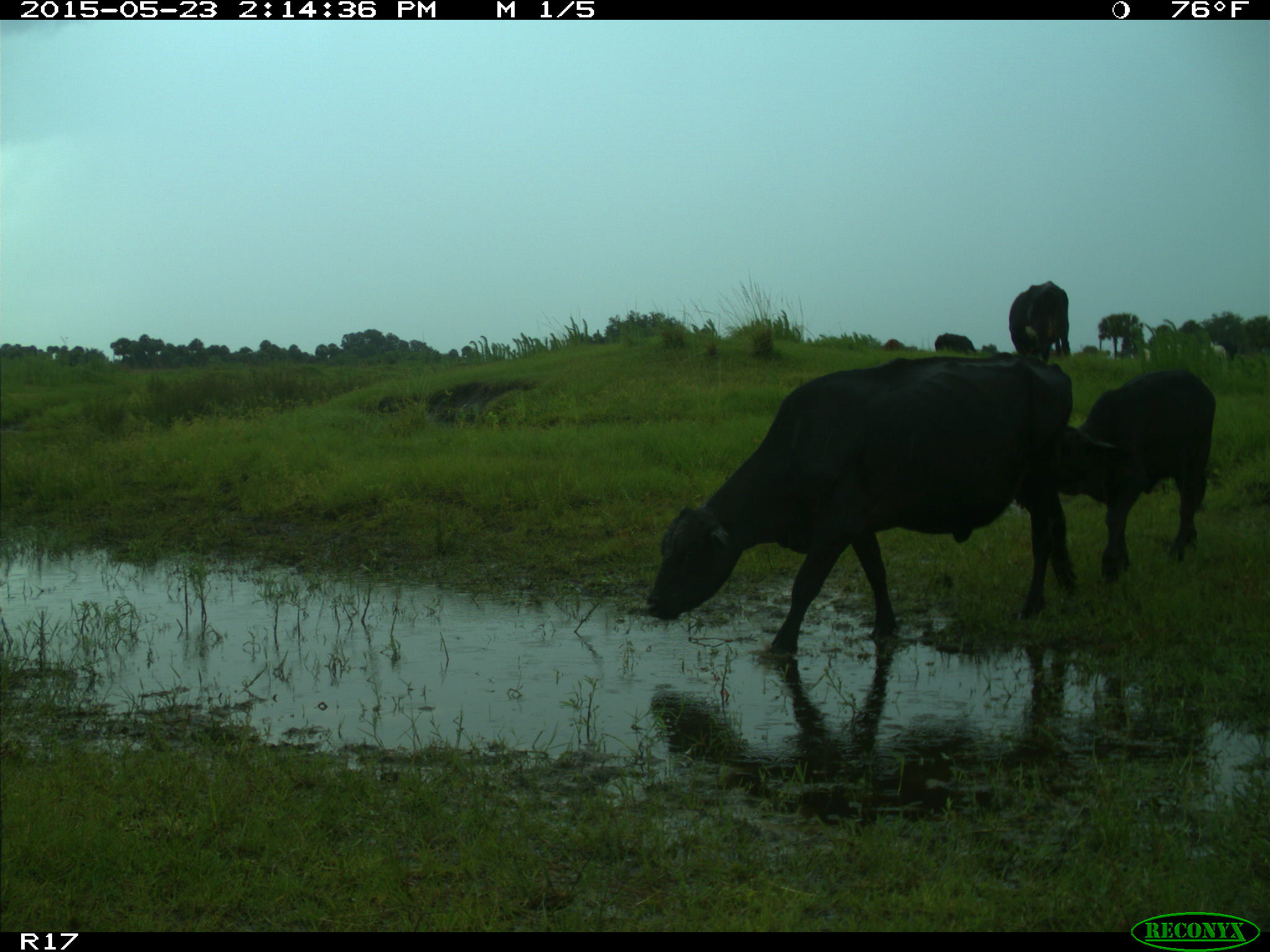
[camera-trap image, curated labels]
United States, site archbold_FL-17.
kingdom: Animalia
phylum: Chordata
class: Mammalia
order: Artiodactyla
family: Bovidae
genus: Bos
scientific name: Bos taurus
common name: domestic cow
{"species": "Bos taurus (domestic cow)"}